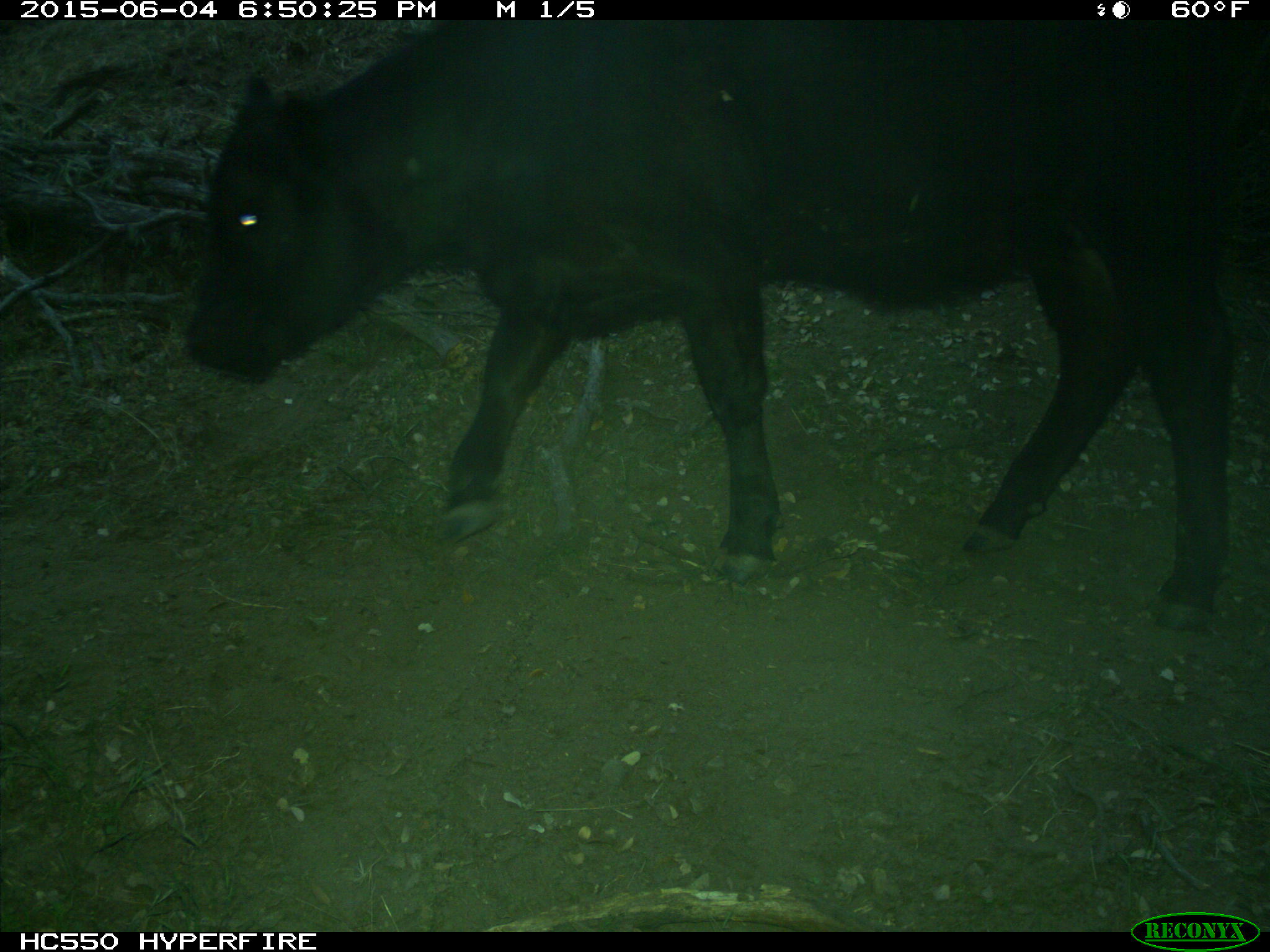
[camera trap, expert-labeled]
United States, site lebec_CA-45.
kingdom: Animalia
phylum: Chordata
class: Mammalia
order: Artiodactyla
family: Bovidae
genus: Bos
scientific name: Bos taurus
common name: domestic cow